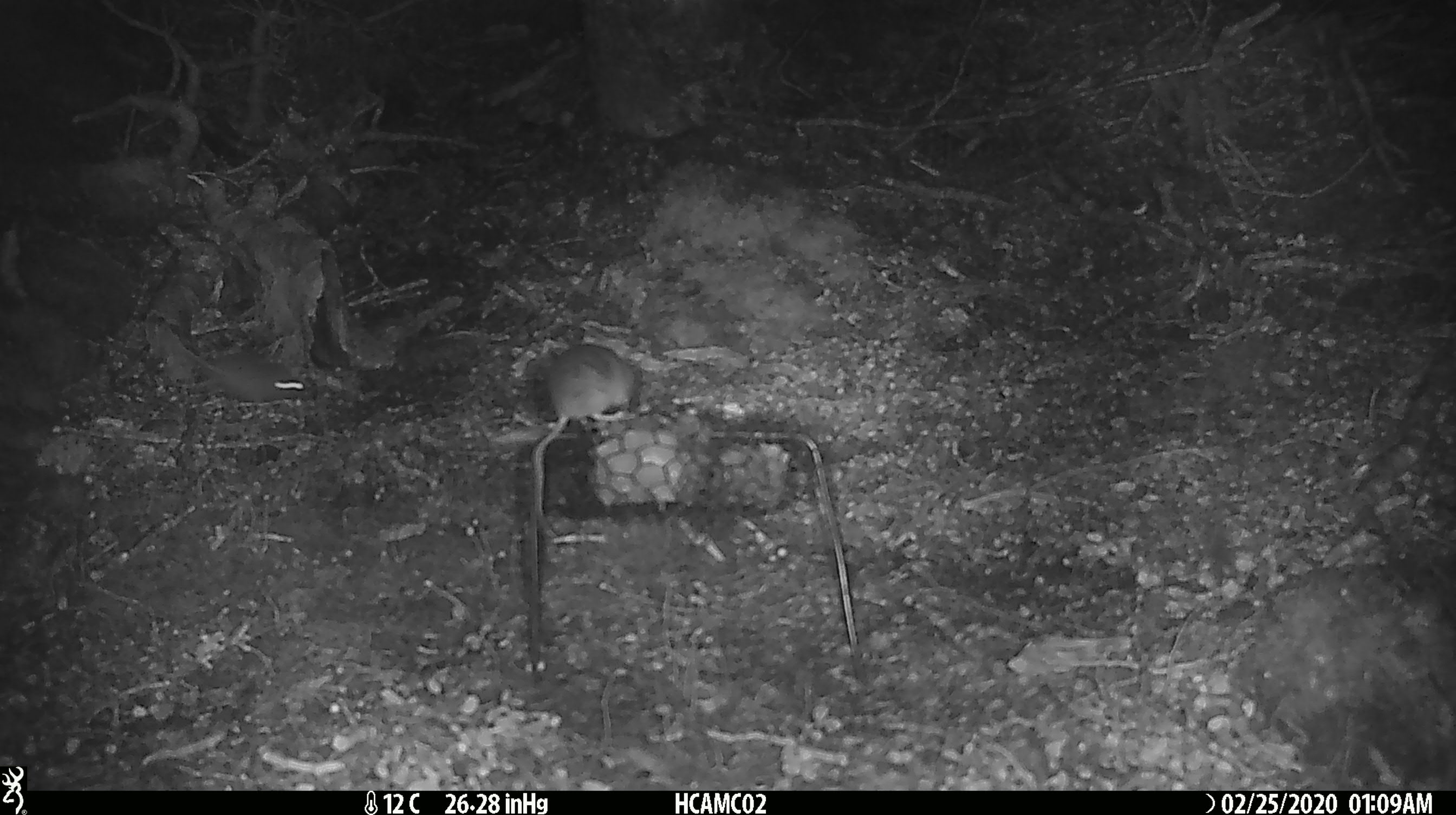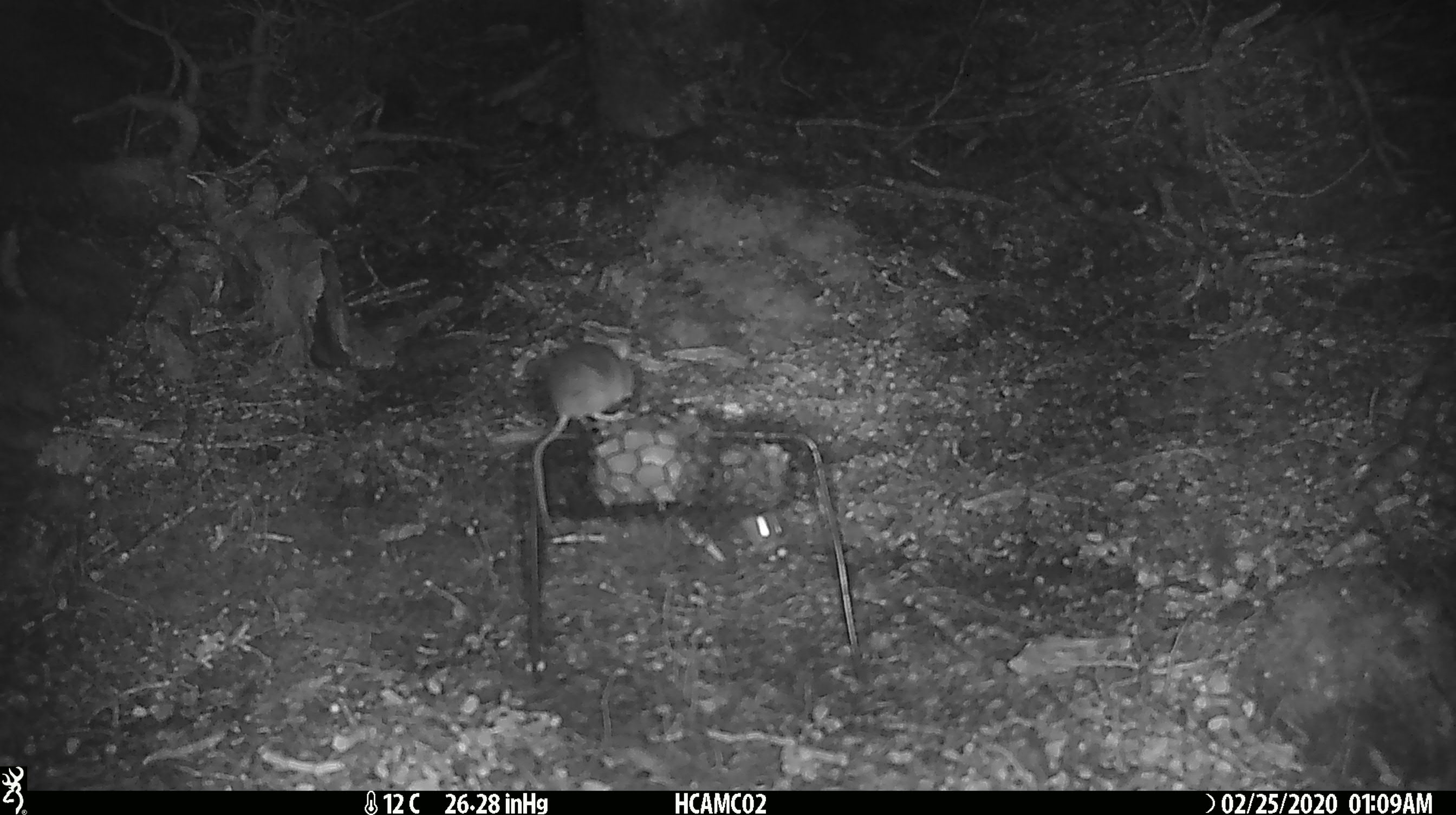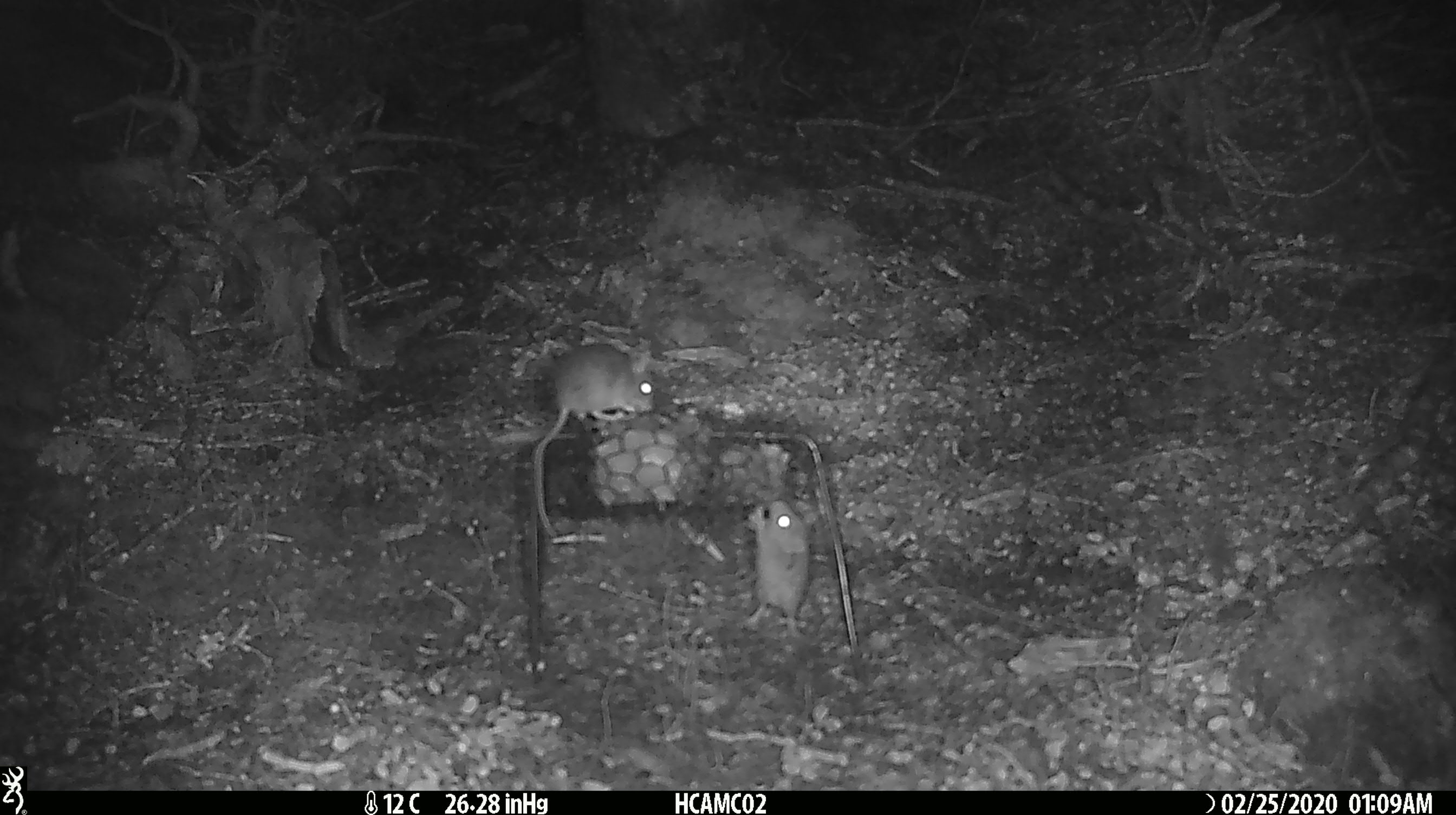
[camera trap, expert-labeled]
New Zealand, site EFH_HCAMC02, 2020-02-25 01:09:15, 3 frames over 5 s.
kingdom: Animalia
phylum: Chordata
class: Mammalia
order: Rodentia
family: Muridae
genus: Mus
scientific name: Mus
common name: mouse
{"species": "mouse (Mus)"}